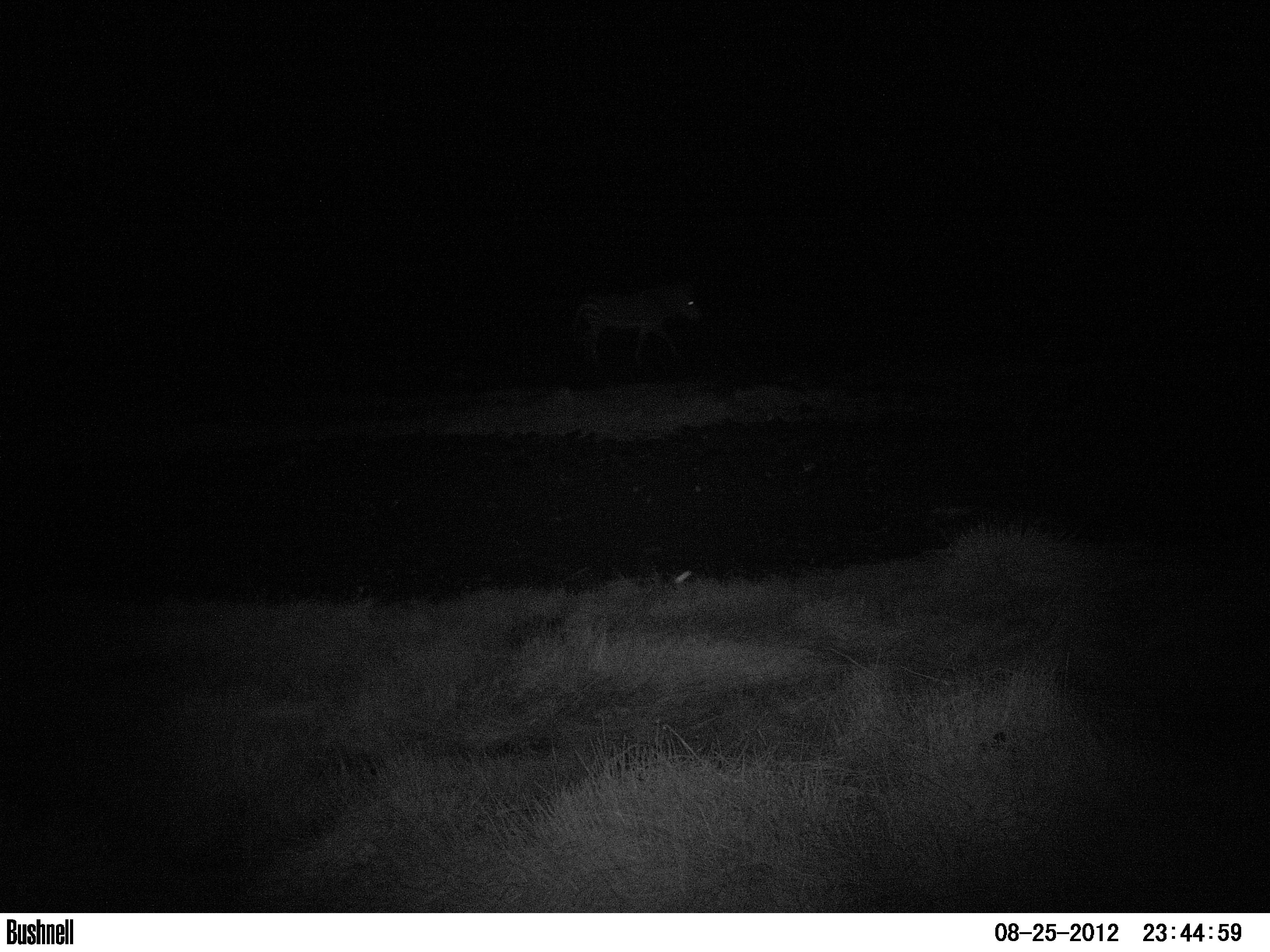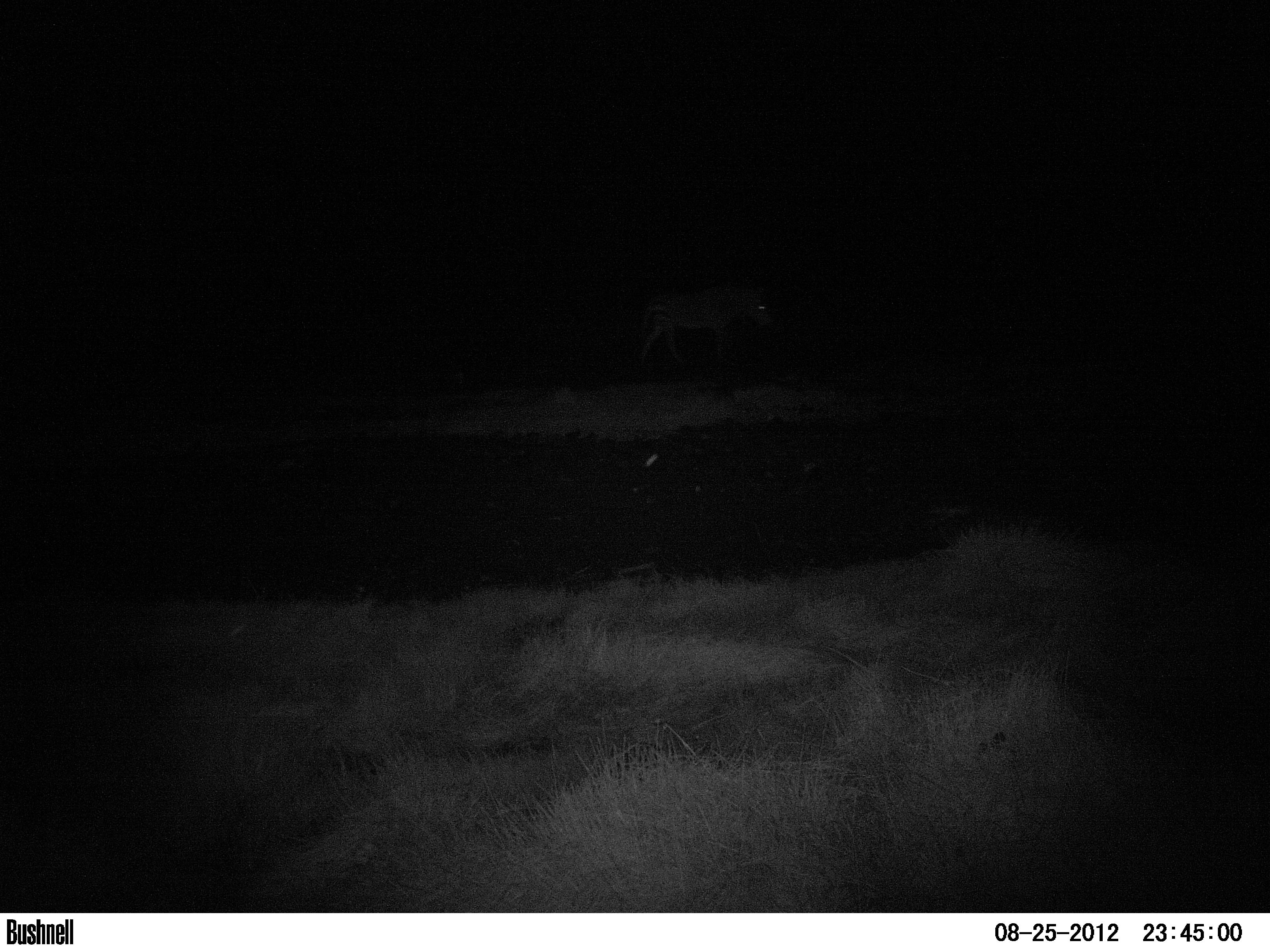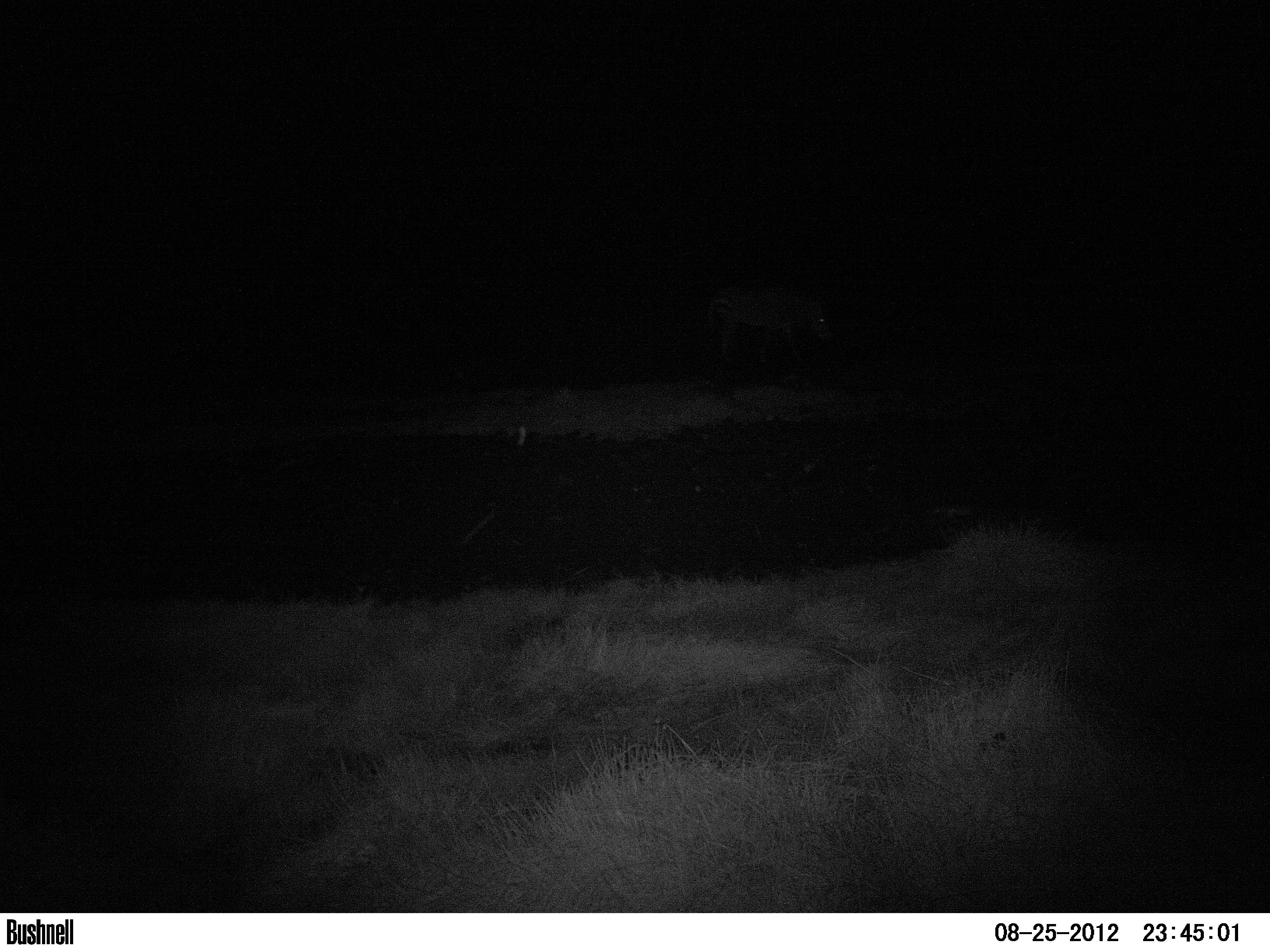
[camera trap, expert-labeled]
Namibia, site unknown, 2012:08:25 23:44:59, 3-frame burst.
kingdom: Animalia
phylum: Chordata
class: Mammalia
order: Perissodactyla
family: Equidae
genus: Equus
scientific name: Equus zebra hartmannae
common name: hartmann's mountain zebra